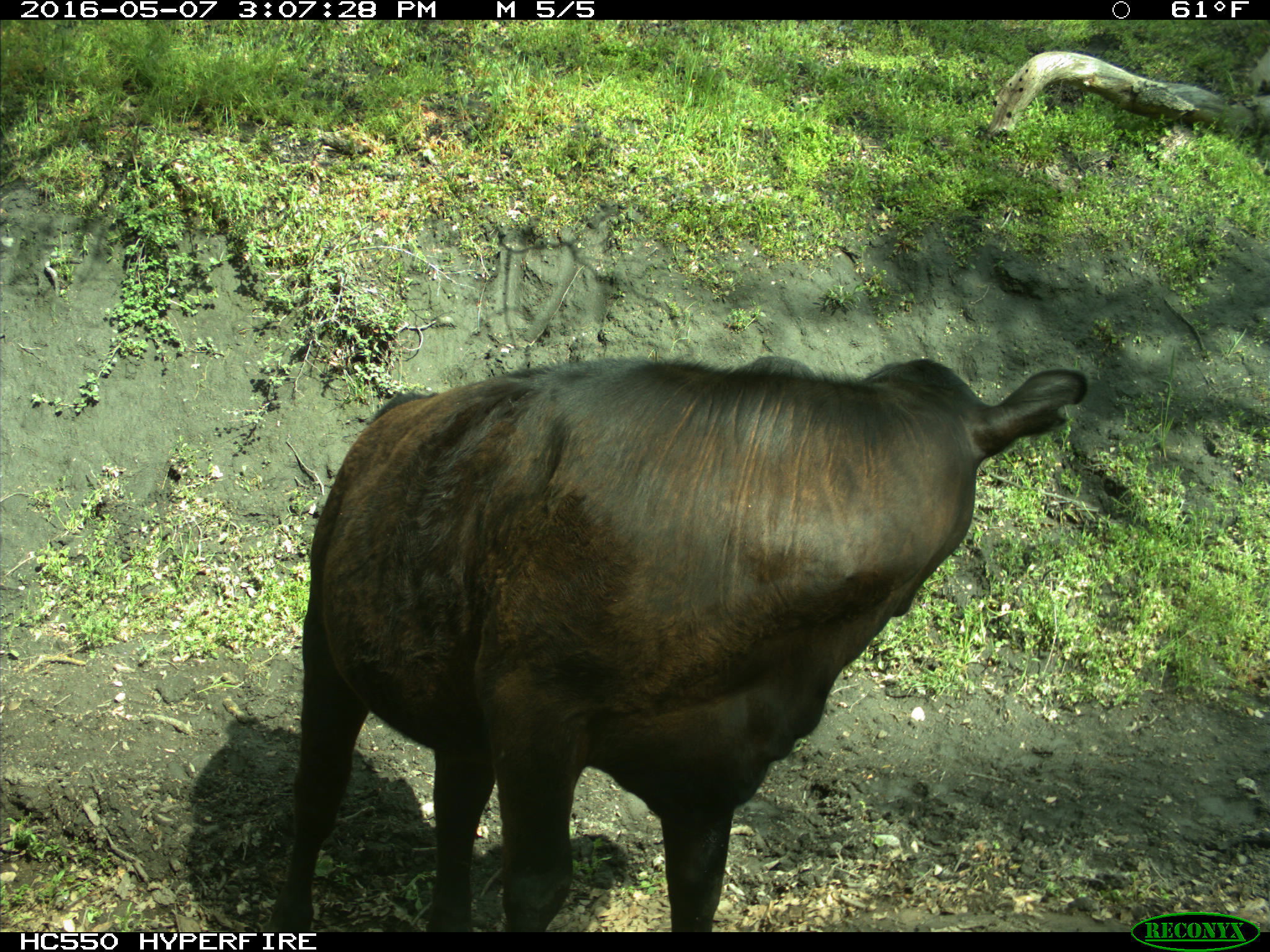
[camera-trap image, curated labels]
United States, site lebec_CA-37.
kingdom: Animalia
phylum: Chordata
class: Mammalia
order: Artiodactyla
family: Bovidae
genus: Bos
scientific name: Bos taurus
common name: domestic cow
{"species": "Bos taurus (domestic cow)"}